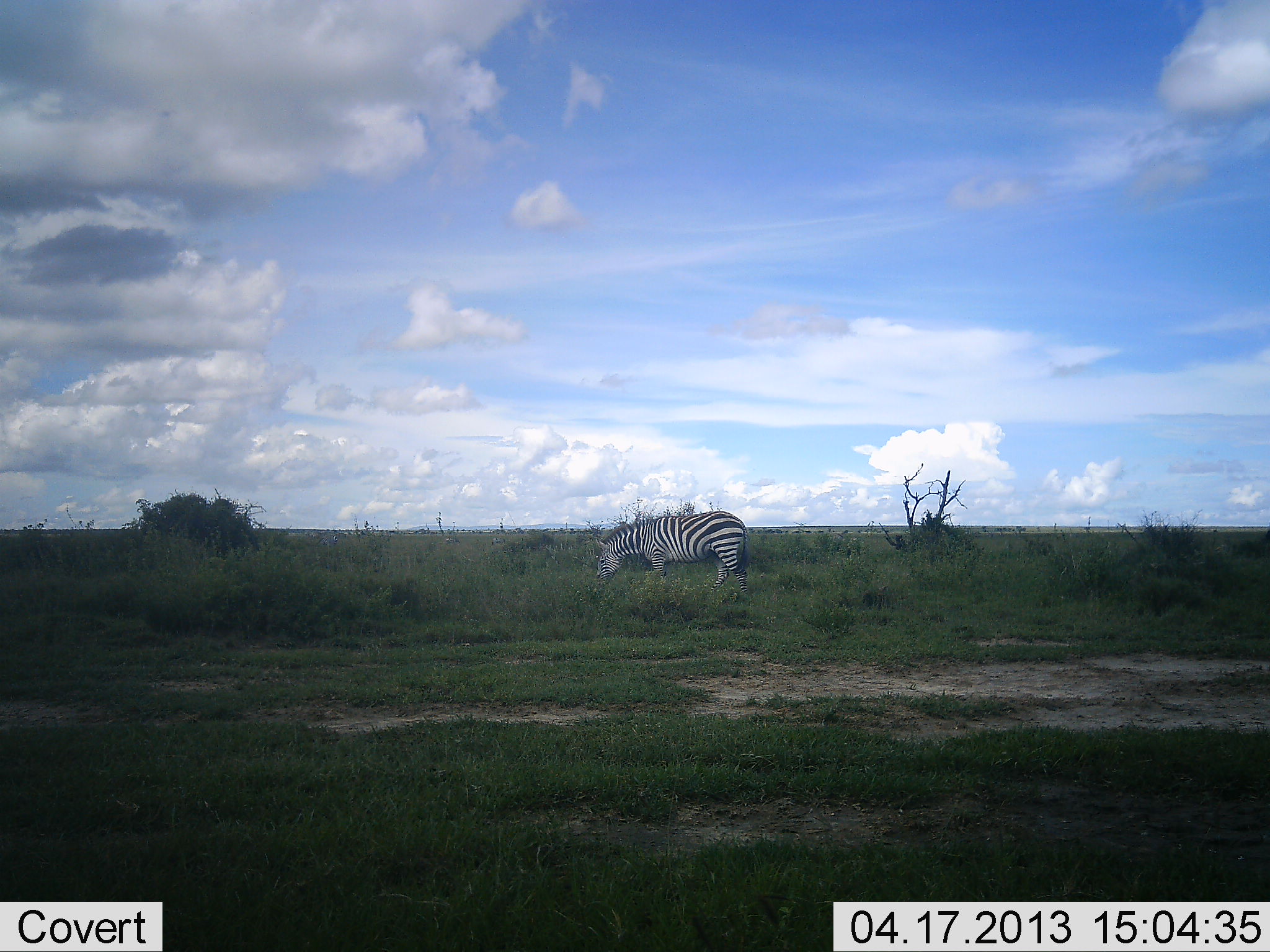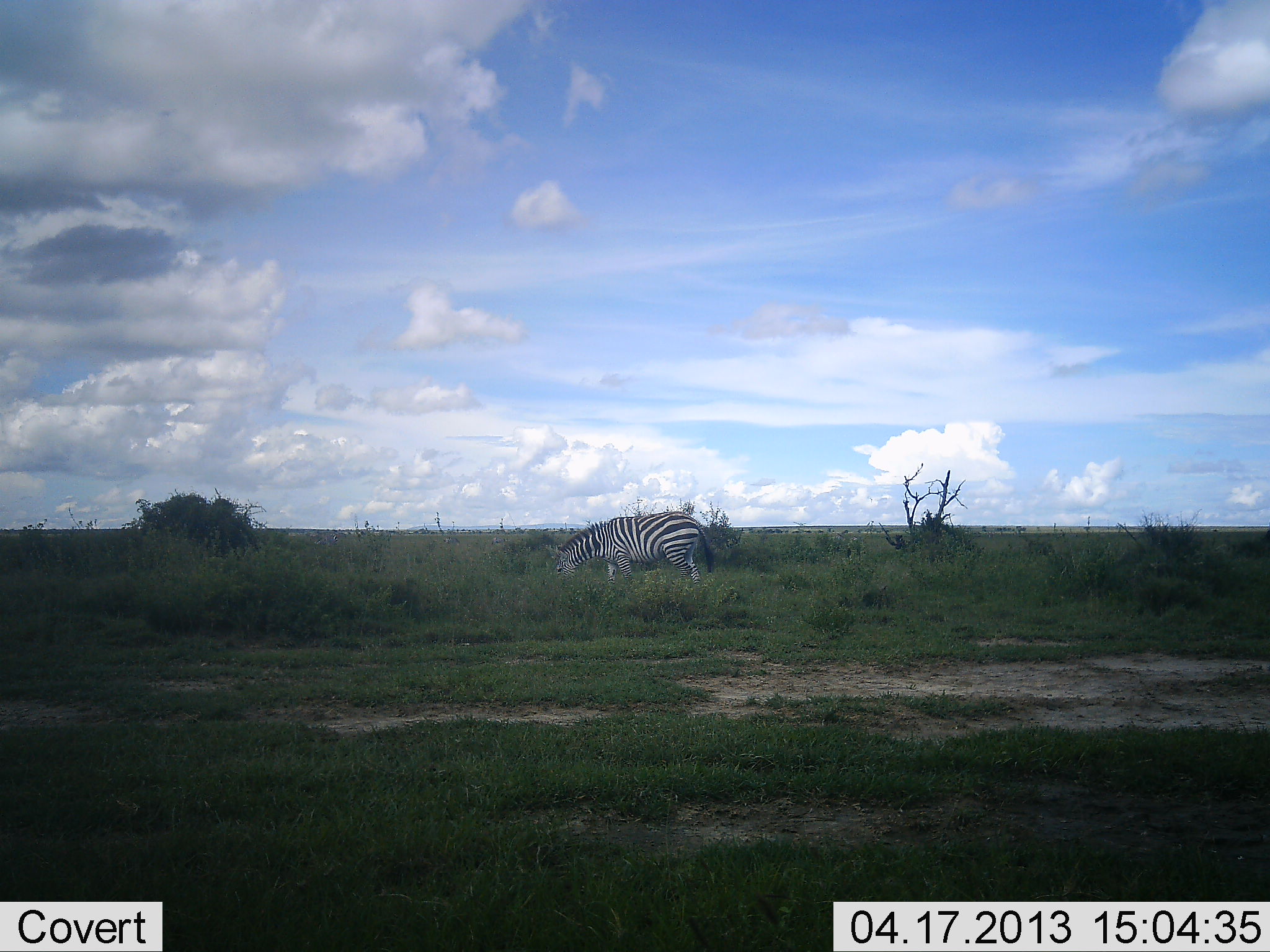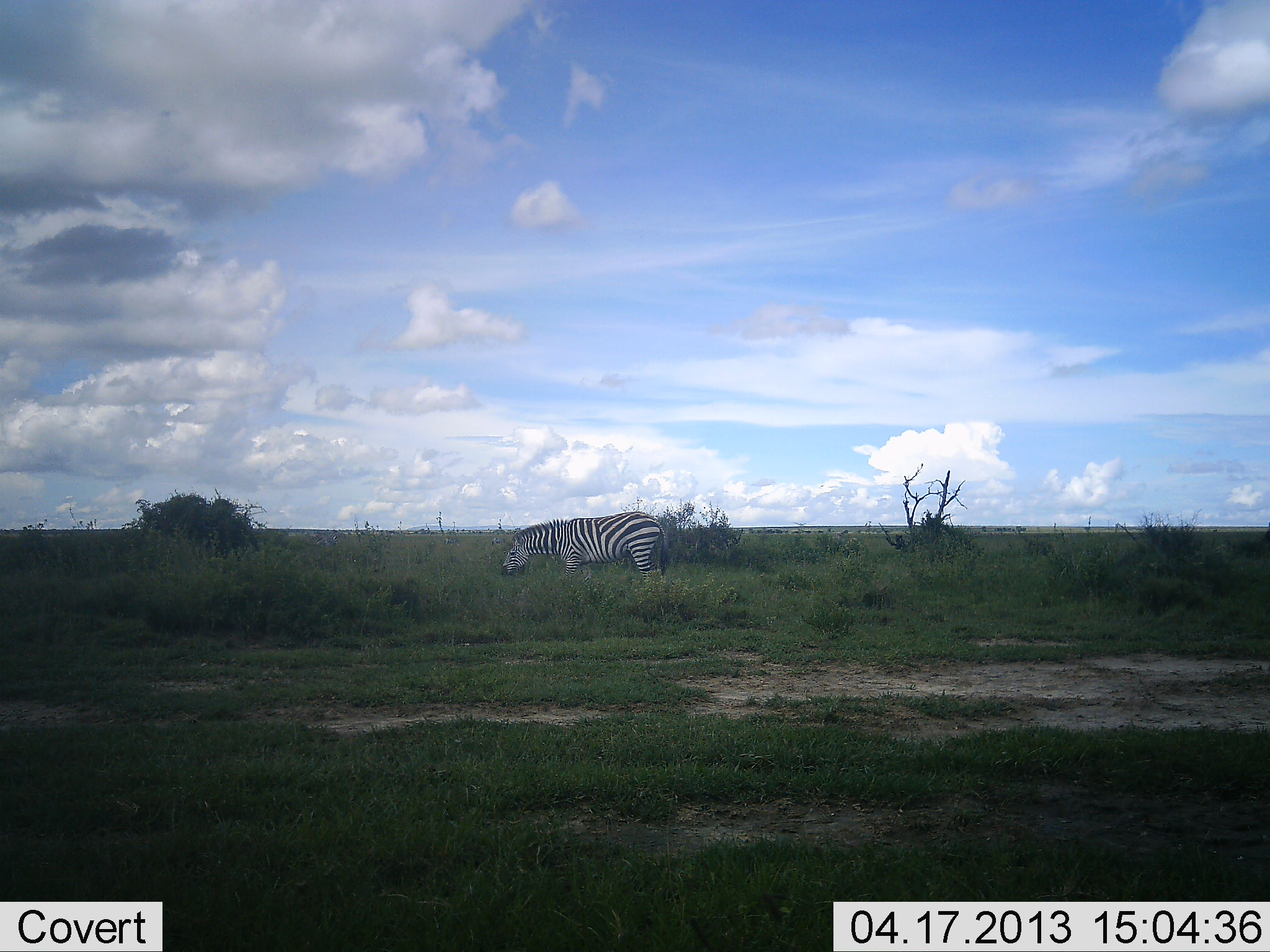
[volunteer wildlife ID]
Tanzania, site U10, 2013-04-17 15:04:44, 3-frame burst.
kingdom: Animalia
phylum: Chordata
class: Mammalia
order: Perissodactyla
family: Equidae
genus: Equus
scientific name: Equus quagga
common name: plains zebra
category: zebra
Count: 1.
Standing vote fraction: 9%.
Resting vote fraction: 0%.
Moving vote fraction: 55%.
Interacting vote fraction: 0%.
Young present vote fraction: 0%.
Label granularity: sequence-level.